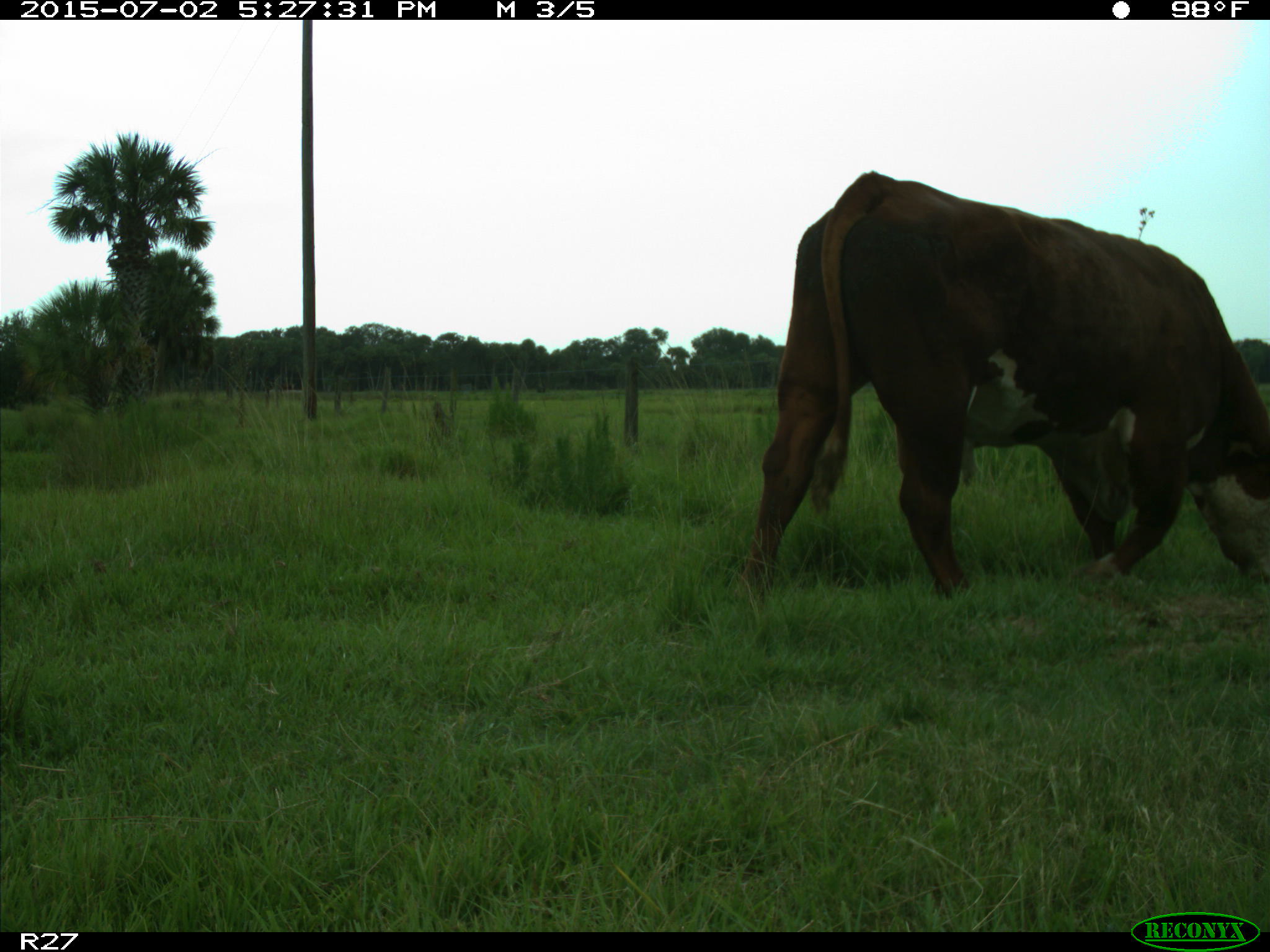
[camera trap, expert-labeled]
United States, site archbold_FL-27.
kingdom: Animalia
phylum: Chordata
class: Mammalia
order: Artiodactyla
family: Bovidae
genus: Bos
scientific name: Bos taurus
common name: domestic cow